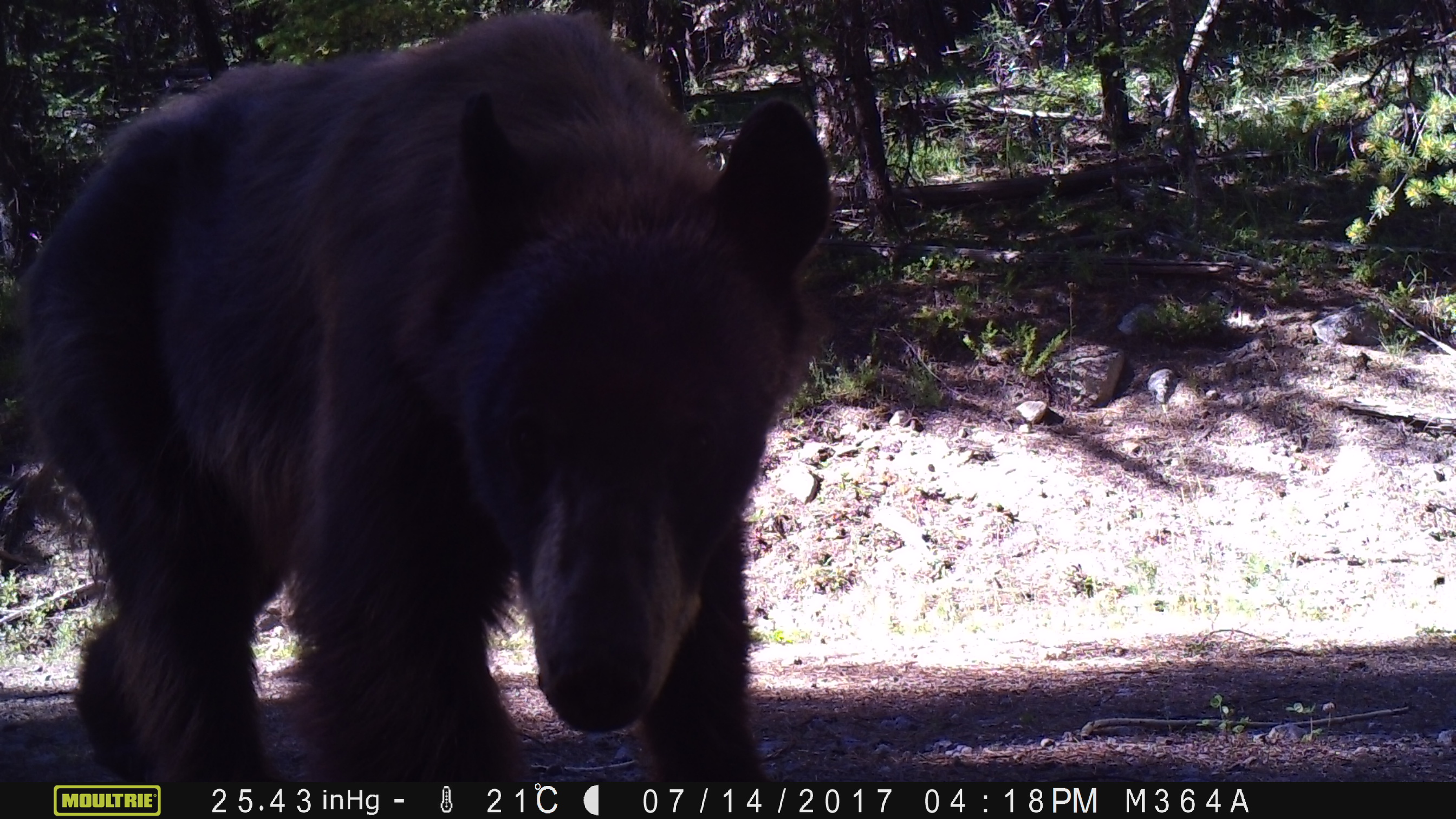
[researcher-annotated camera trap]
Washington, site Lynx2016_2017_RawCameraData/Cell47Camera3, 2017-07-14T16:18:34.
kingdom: Animalia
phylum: Chordata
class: Mammalia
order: Carnivora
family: Ursidae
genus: Ursus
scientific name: Ursus americanus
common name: american black bear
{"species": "Ursus americanus (american black bear)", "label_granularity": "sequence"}